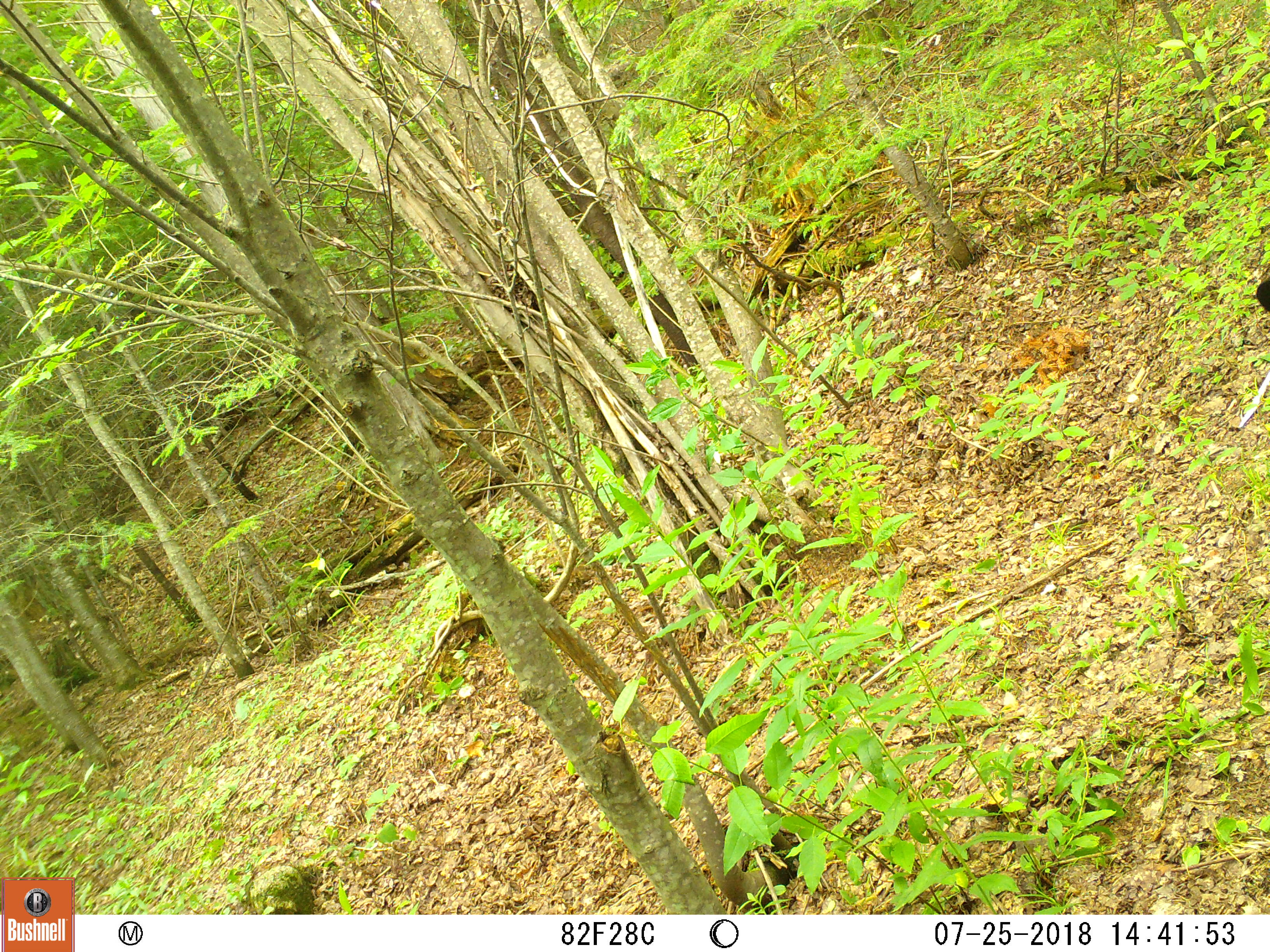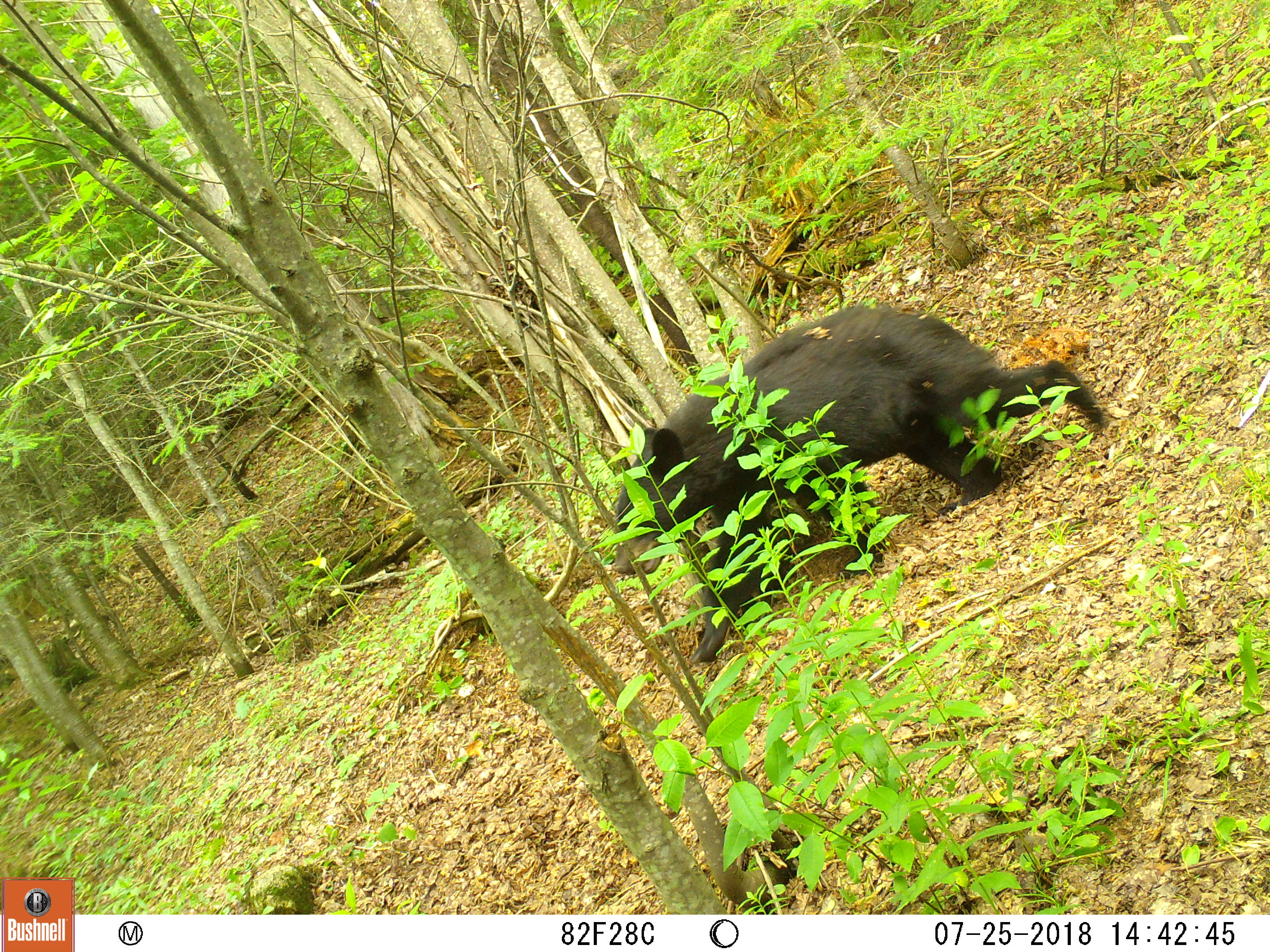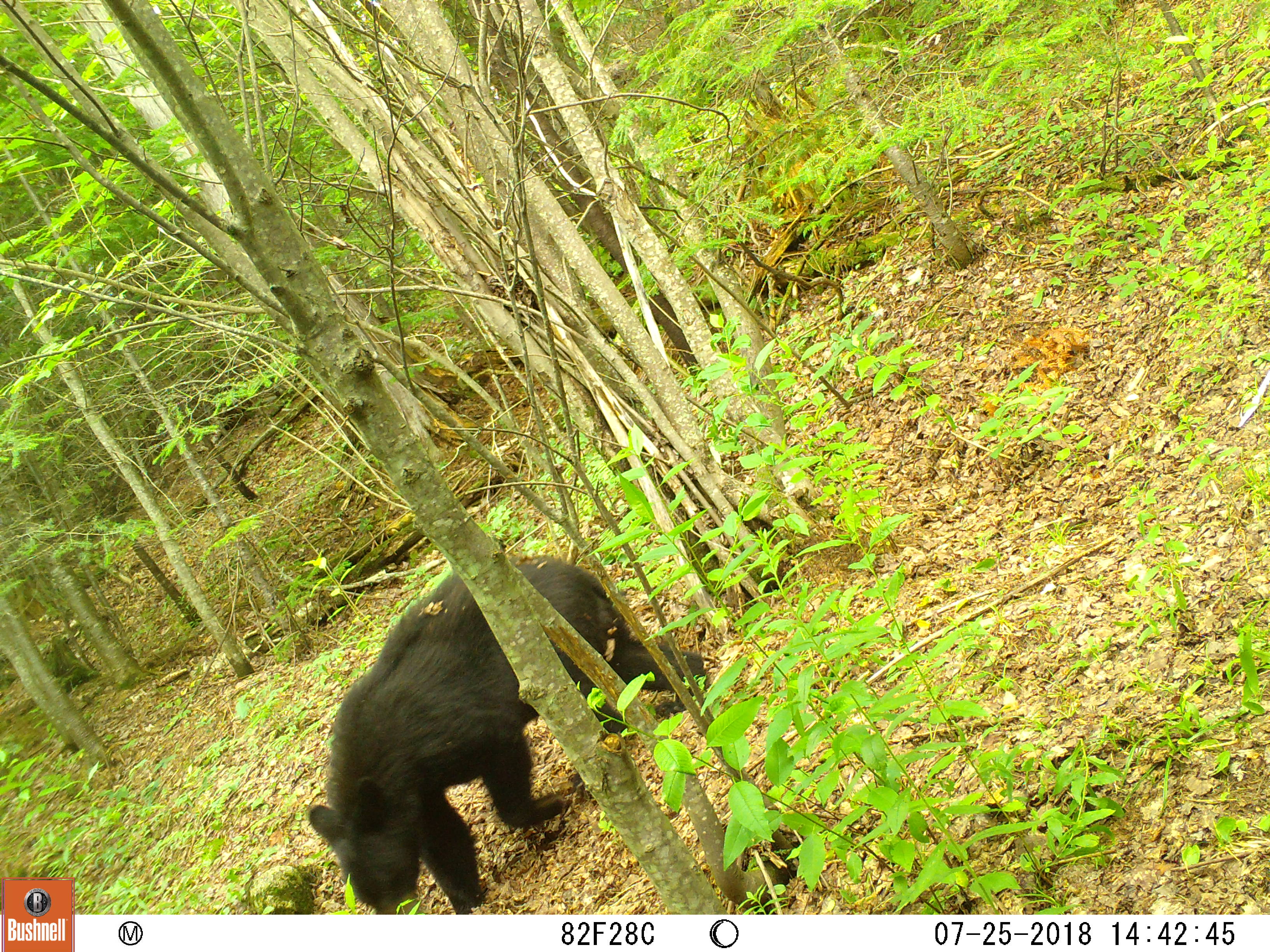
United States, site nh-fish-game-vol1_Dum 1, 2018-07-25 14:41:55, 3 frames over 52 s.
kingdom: Animalia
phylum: Chordata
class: Mammalia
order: Carnivora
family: Ursidae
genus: Ursus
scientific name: Ursus americanus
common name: black bear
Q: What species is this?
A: Black bear (Ursus americanus).